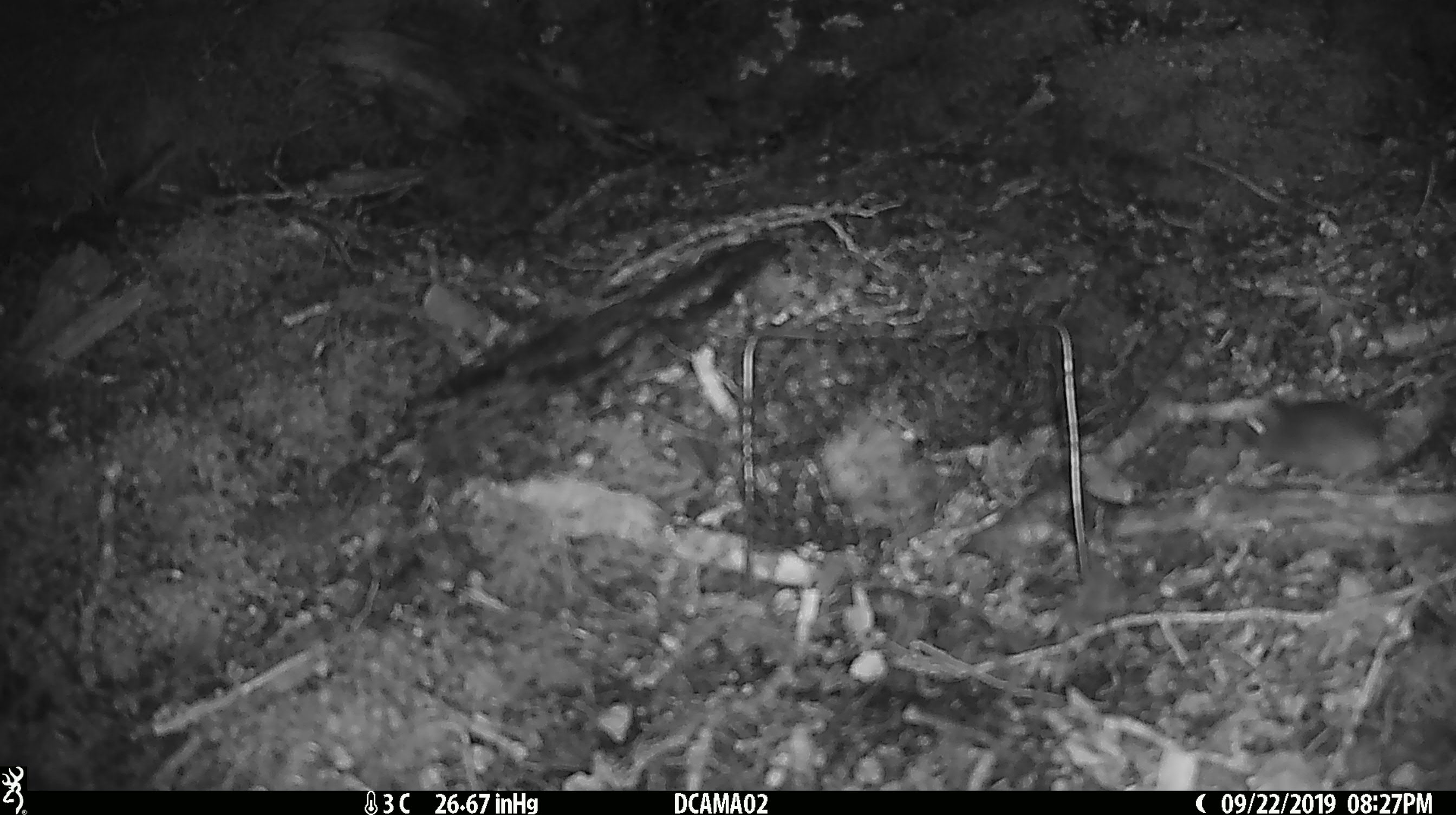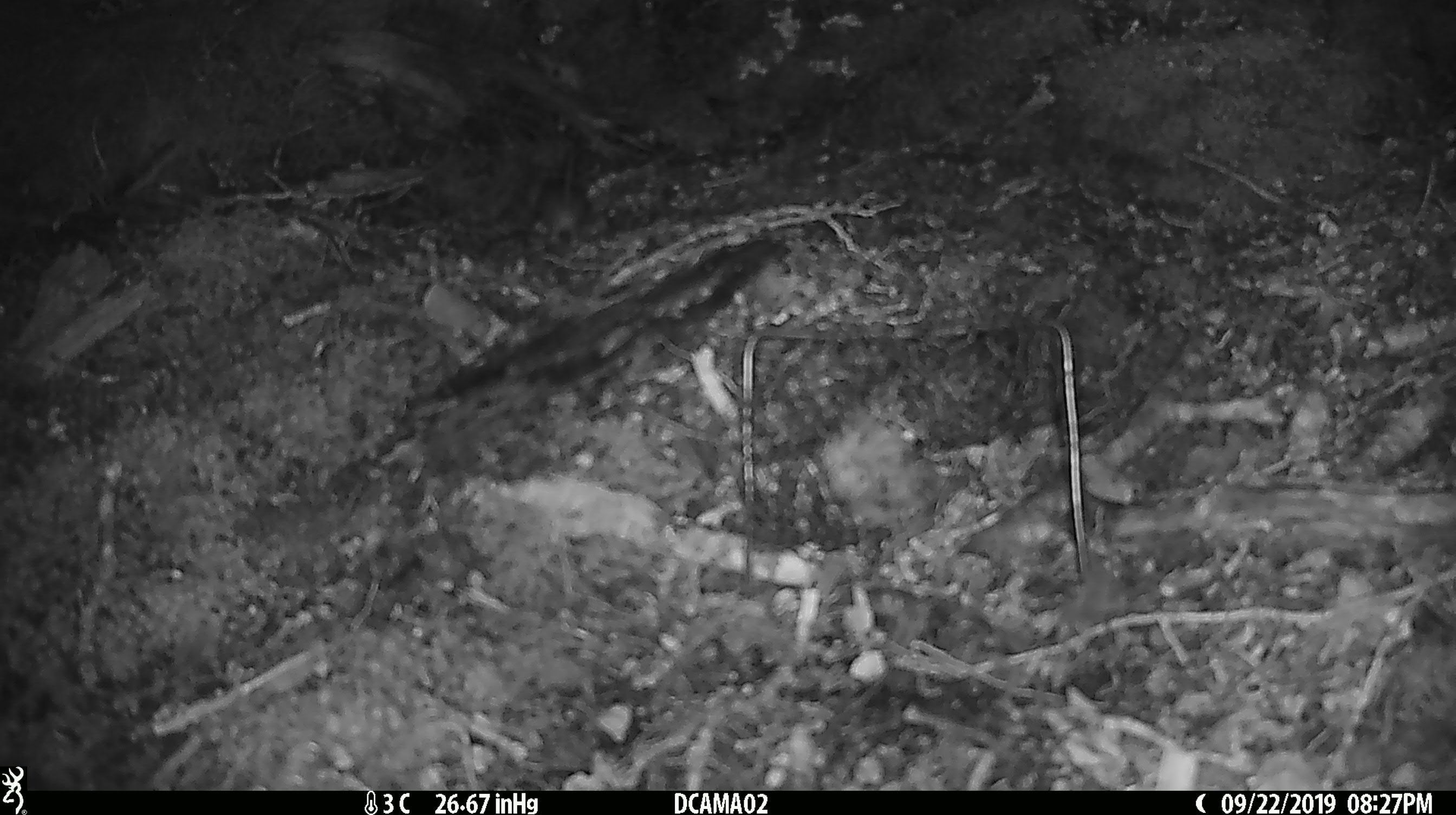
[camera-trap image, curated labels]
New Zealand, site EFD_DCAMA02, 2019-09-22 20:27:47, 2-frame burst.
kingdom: Animalia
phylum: Chordata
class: Mammalia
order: Rodentia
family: Muridae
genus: Mus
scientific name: Mus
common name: mouse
Mouse (Mus).